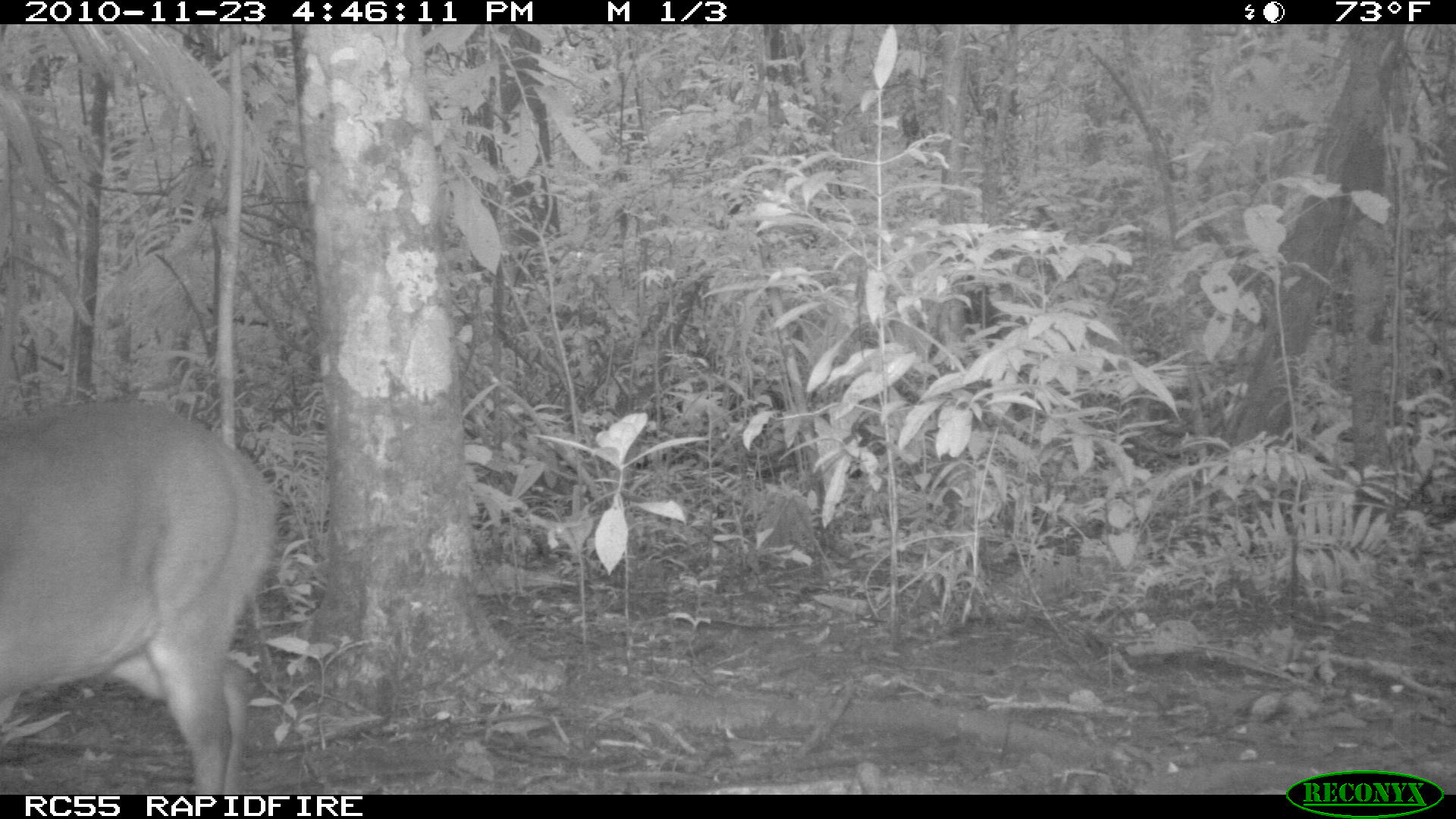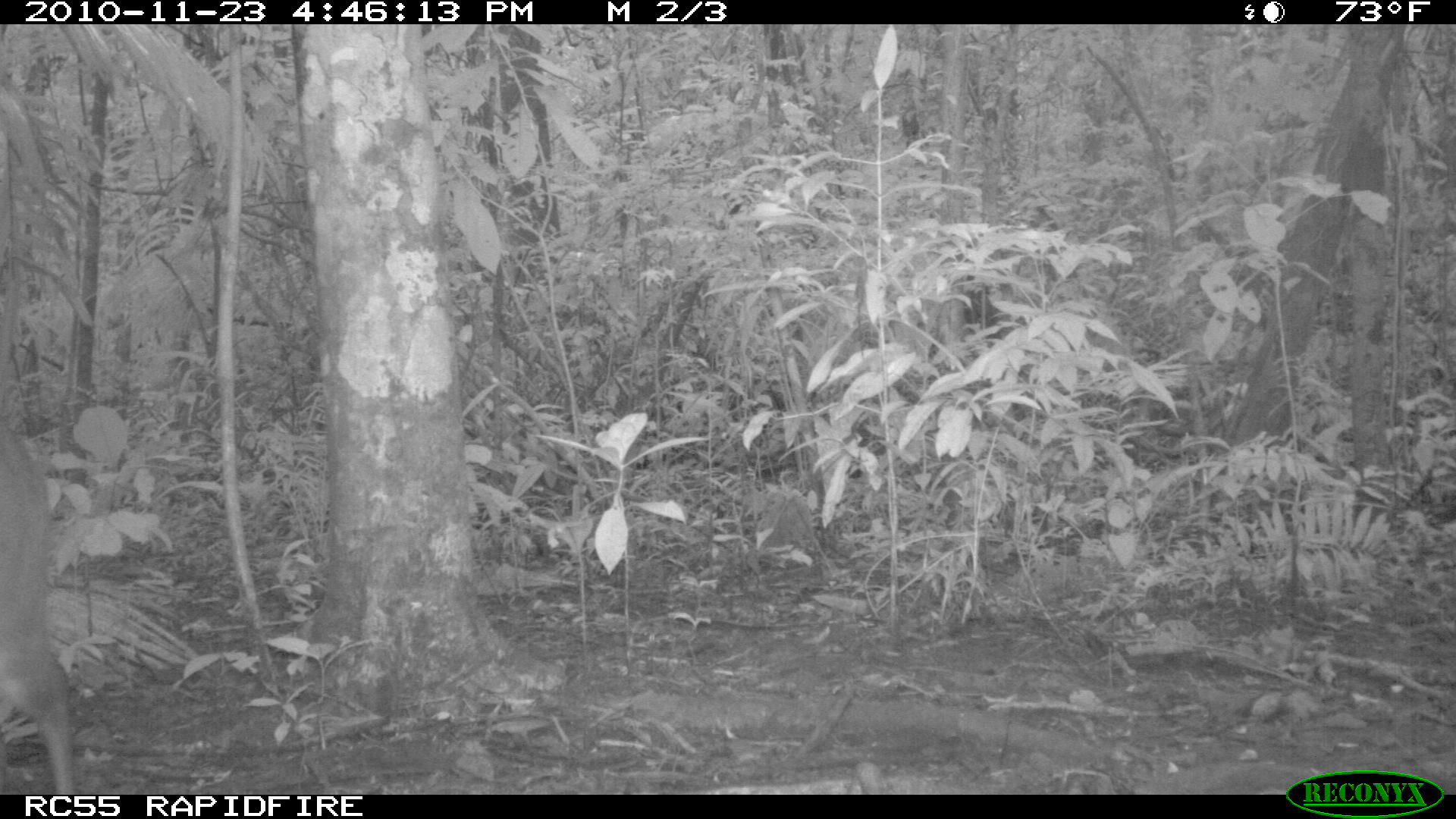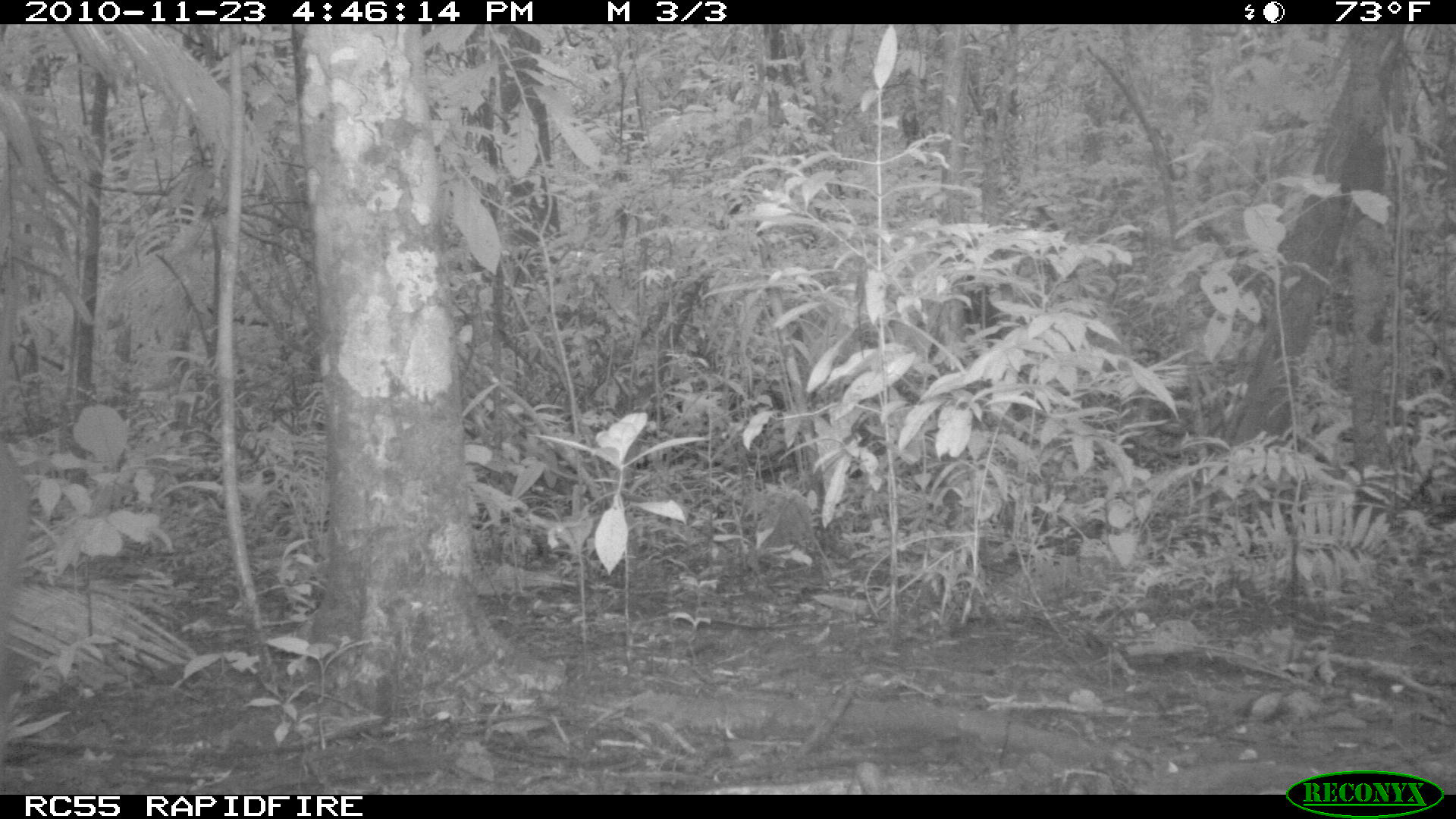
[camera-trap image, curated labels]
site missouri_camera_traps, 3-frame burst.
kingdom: Animalia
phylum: Chordata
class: Mammalia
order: Artiodactyla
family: Cervidae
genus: Mazama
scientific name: Mazama americana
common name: red brocket deer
Red brocket deer (Mazama americana). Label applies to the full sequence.